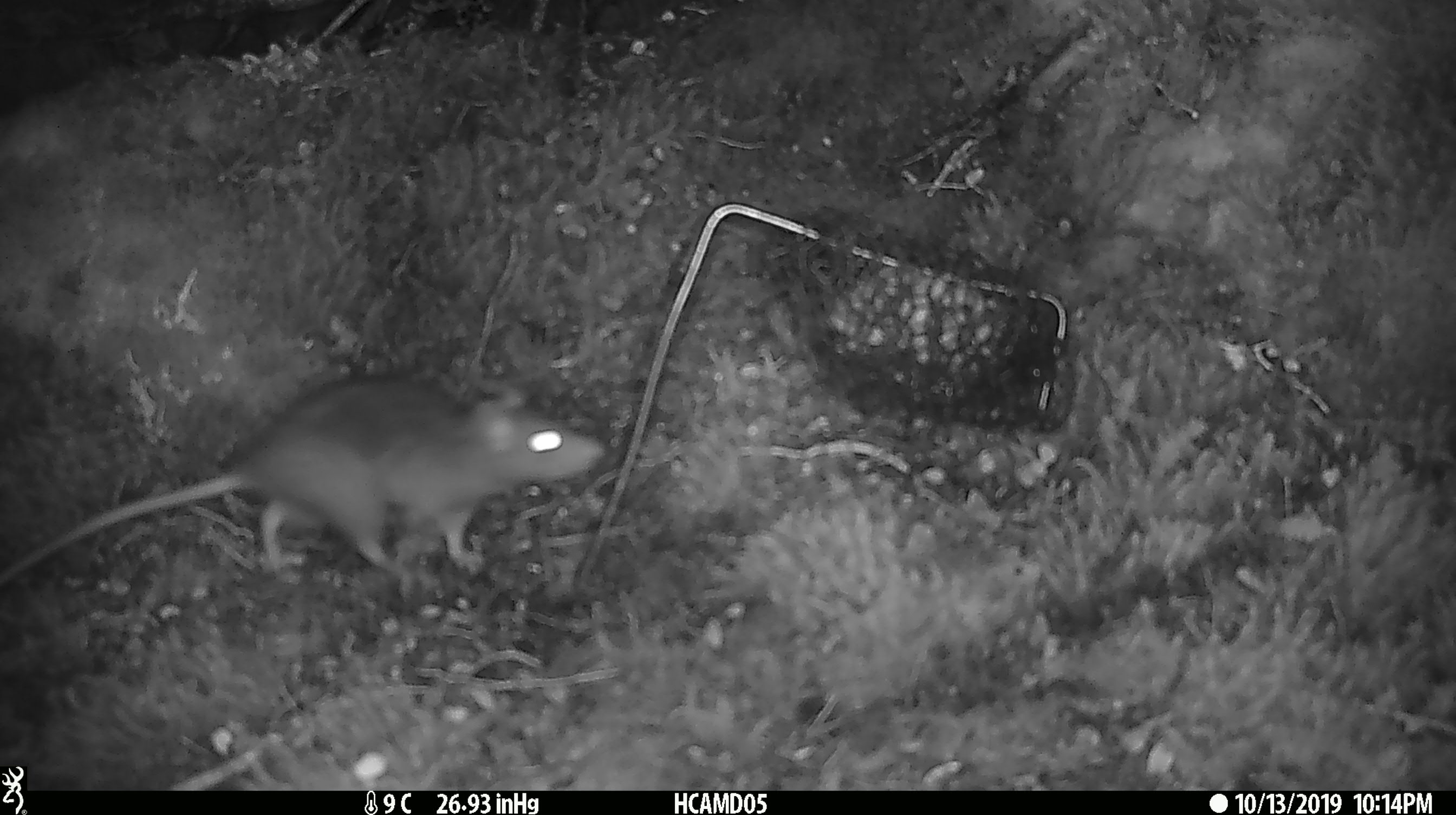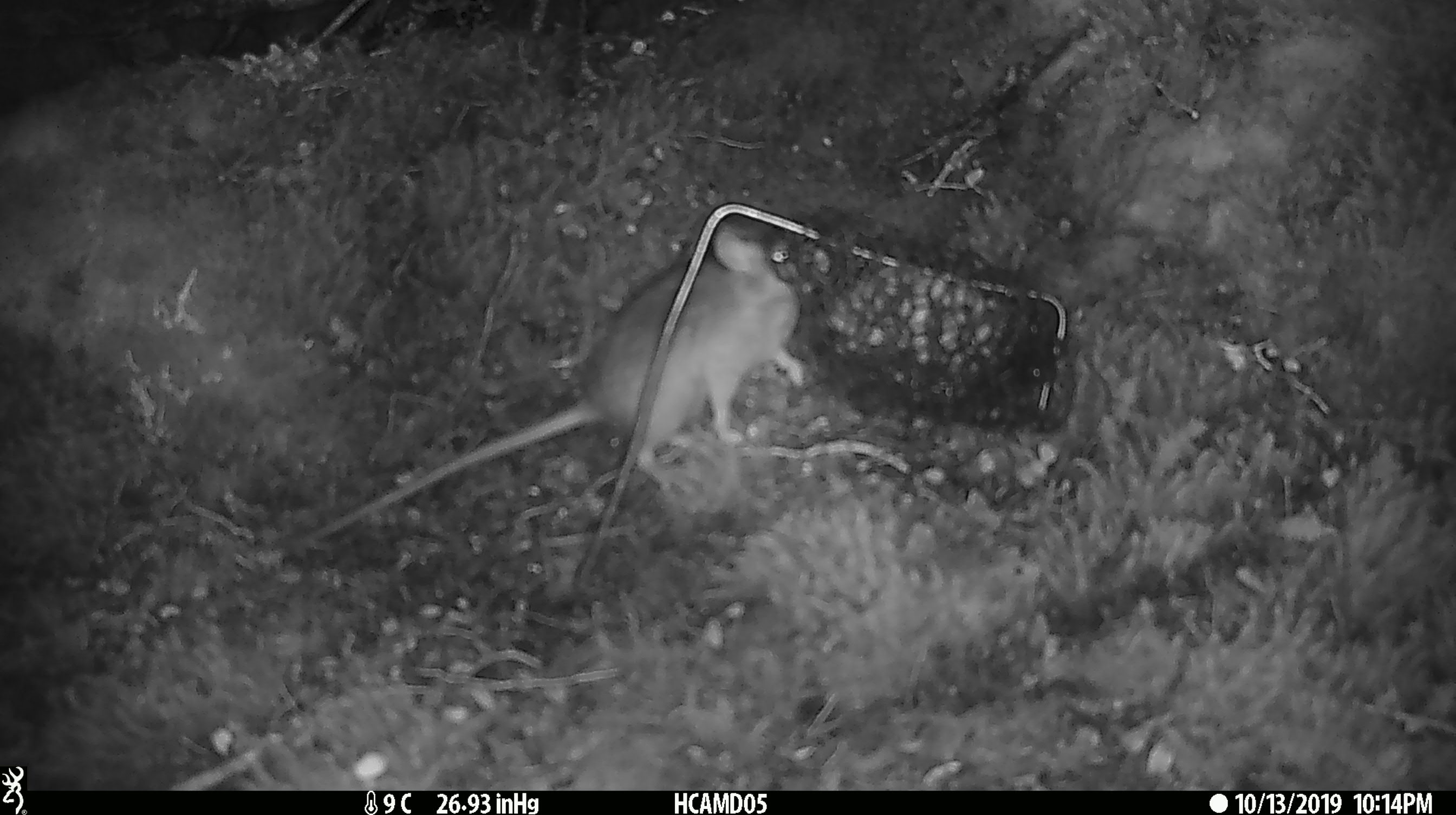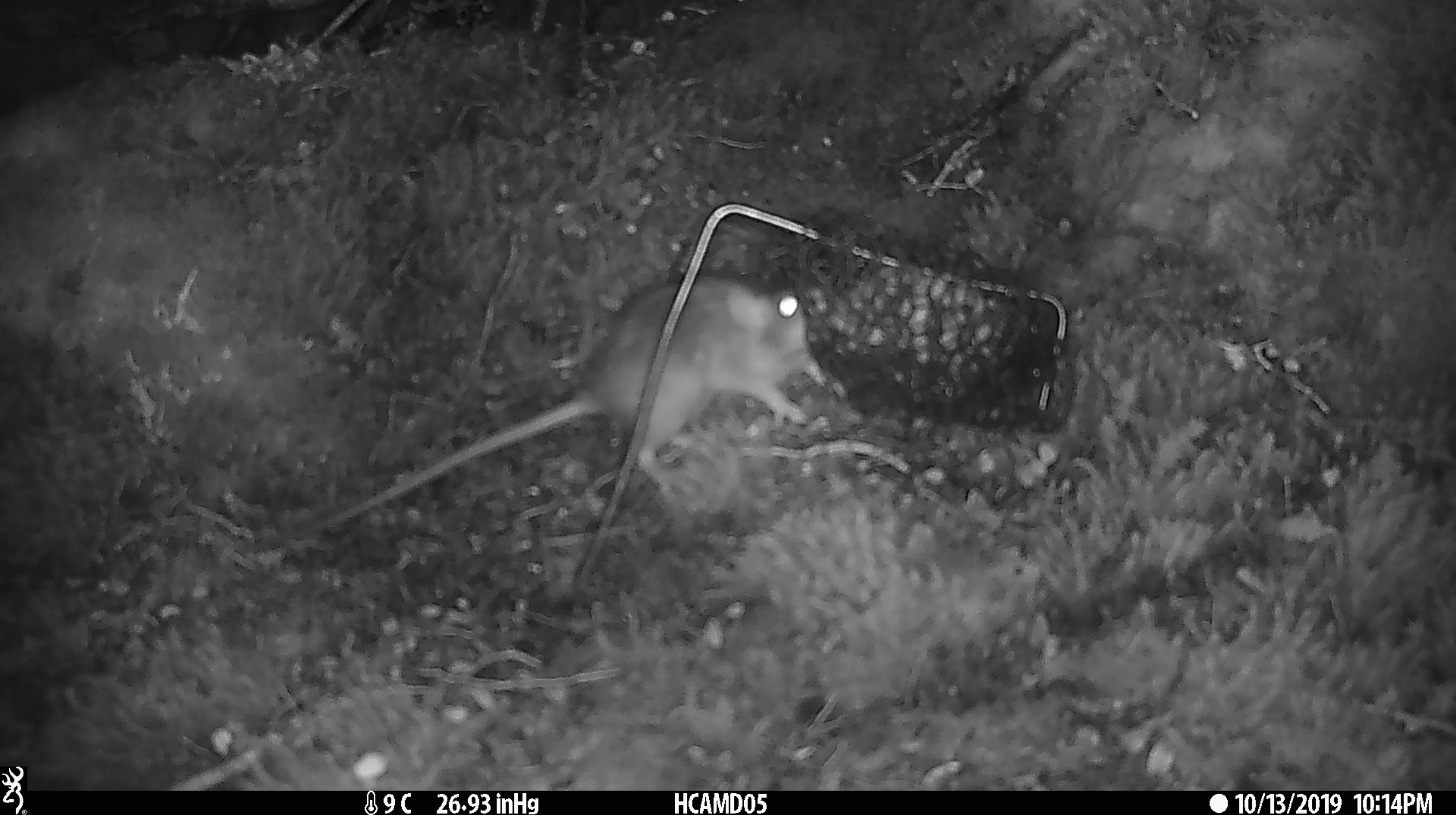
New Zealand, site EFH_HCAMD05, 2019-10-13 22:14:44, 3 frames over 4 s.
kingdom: Animalia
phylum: Chordata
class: Mammalia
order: Rodentia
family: Muridae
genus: Rattus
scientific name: Rattus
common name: rat